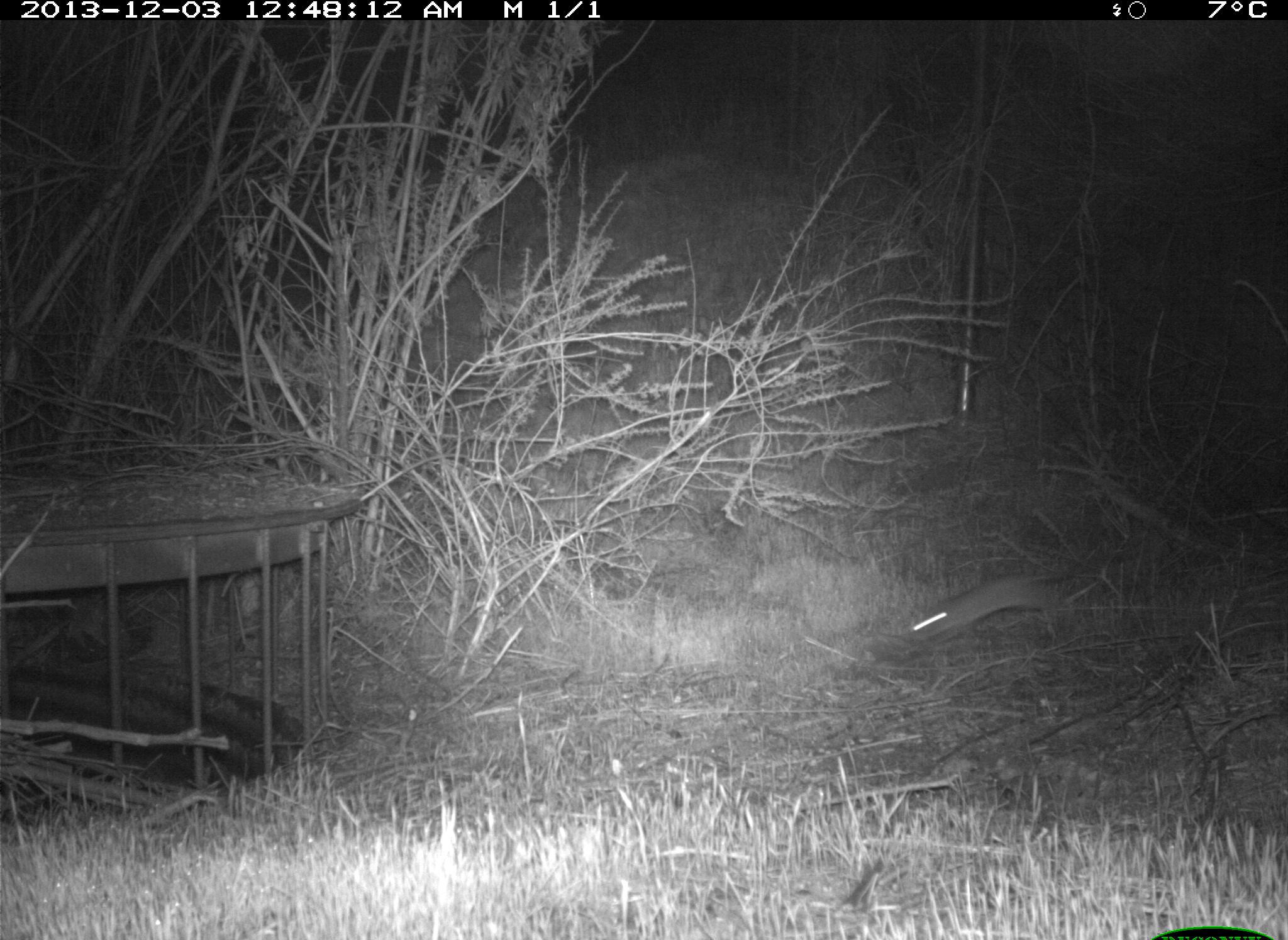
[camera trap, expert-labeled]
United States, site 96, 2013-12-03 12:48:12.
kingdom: Animalia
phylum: Chordata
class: Mammalia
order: Rodentia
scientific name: Rodentia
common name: rodent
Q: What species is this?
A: Rodent (Rodentia).